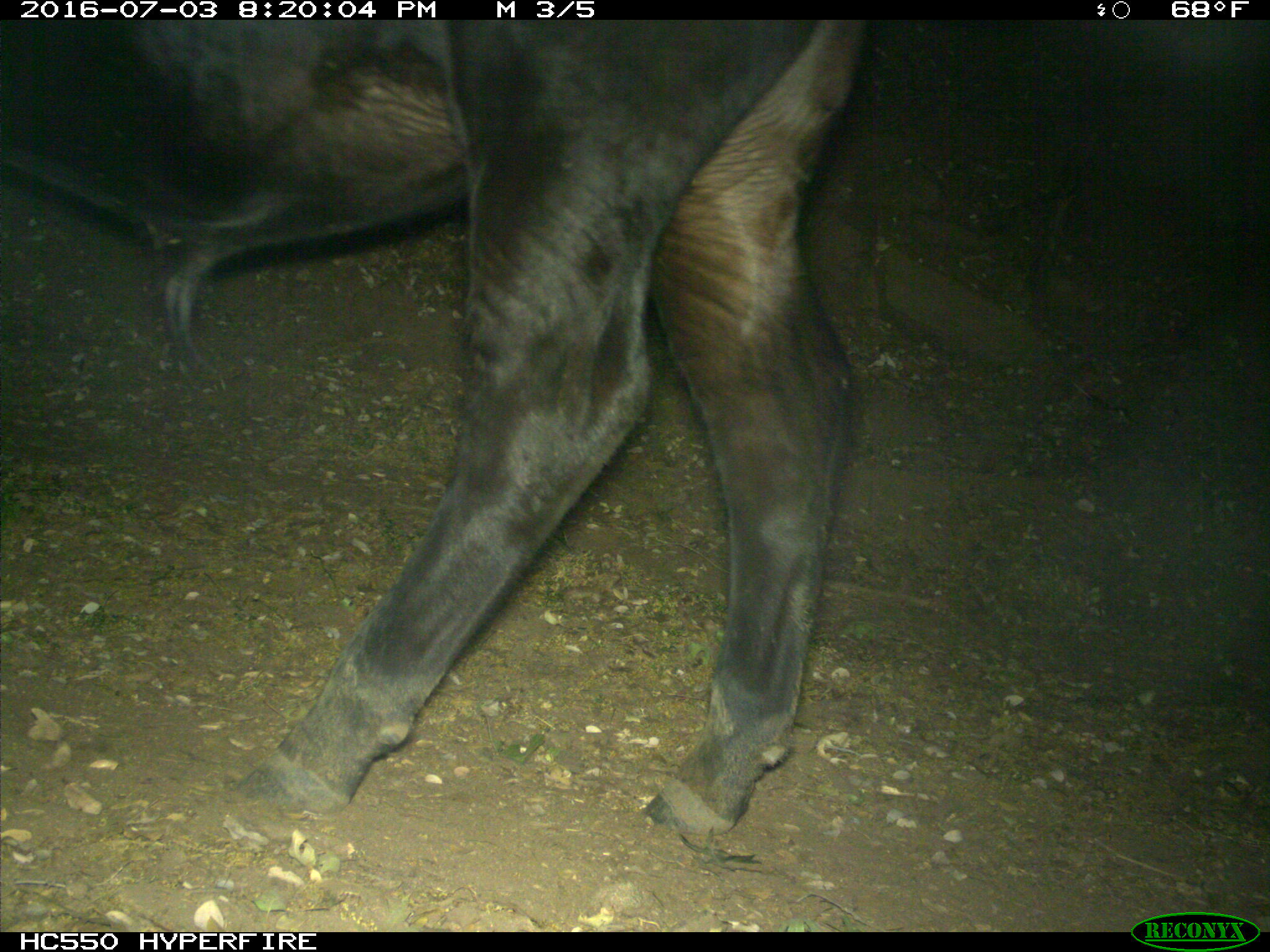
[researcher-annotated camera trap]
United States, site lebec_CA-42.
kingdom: Animalia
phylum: Chordata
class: Mammalia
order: Artiodactyla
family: Bovidae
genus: Bos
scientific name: Bos taurus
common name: domestic cow